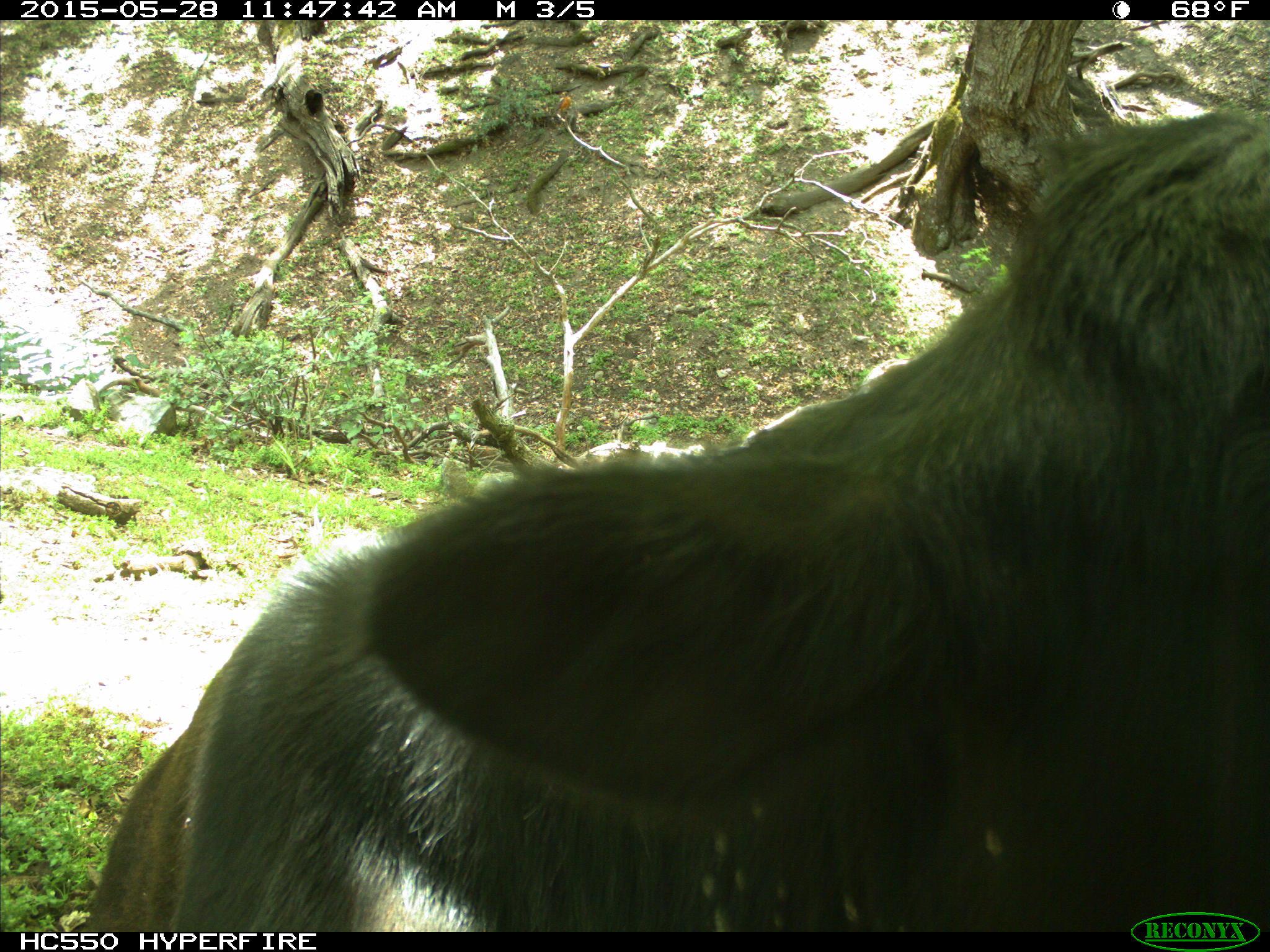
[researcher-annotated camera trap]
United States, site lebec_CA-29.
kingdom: Animalia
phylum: Chordata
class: Mammalia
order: Artiodactyla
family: Bovidae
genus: Bos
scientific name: Bos taurus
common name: domestic cow